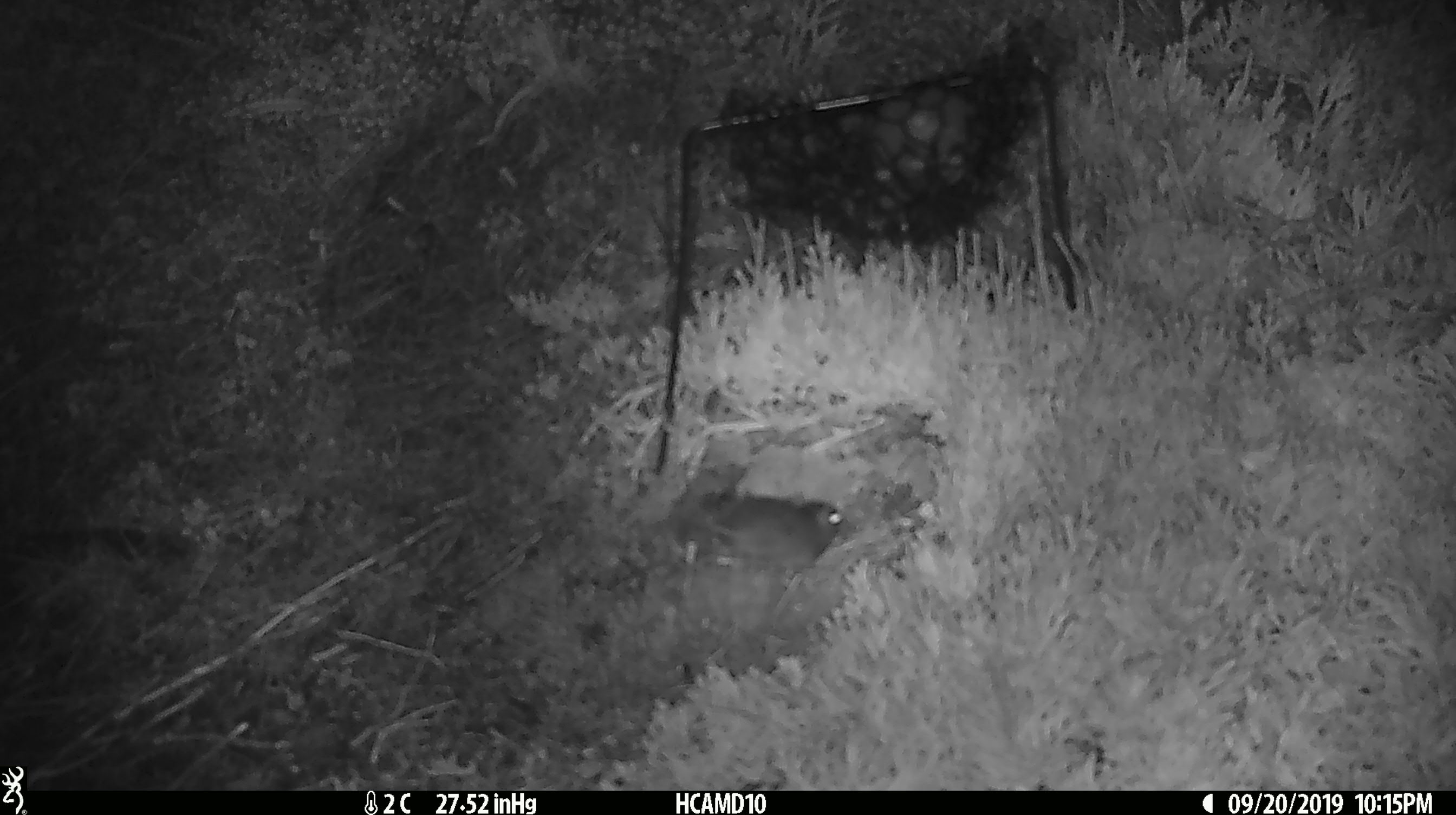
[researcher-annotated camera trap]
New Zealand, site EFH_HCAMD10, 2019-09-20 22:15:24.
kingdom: Animalia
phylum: Chordata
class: Mammalia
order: Rodentia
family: Muridae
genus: Mus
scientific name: Mus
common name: mouse